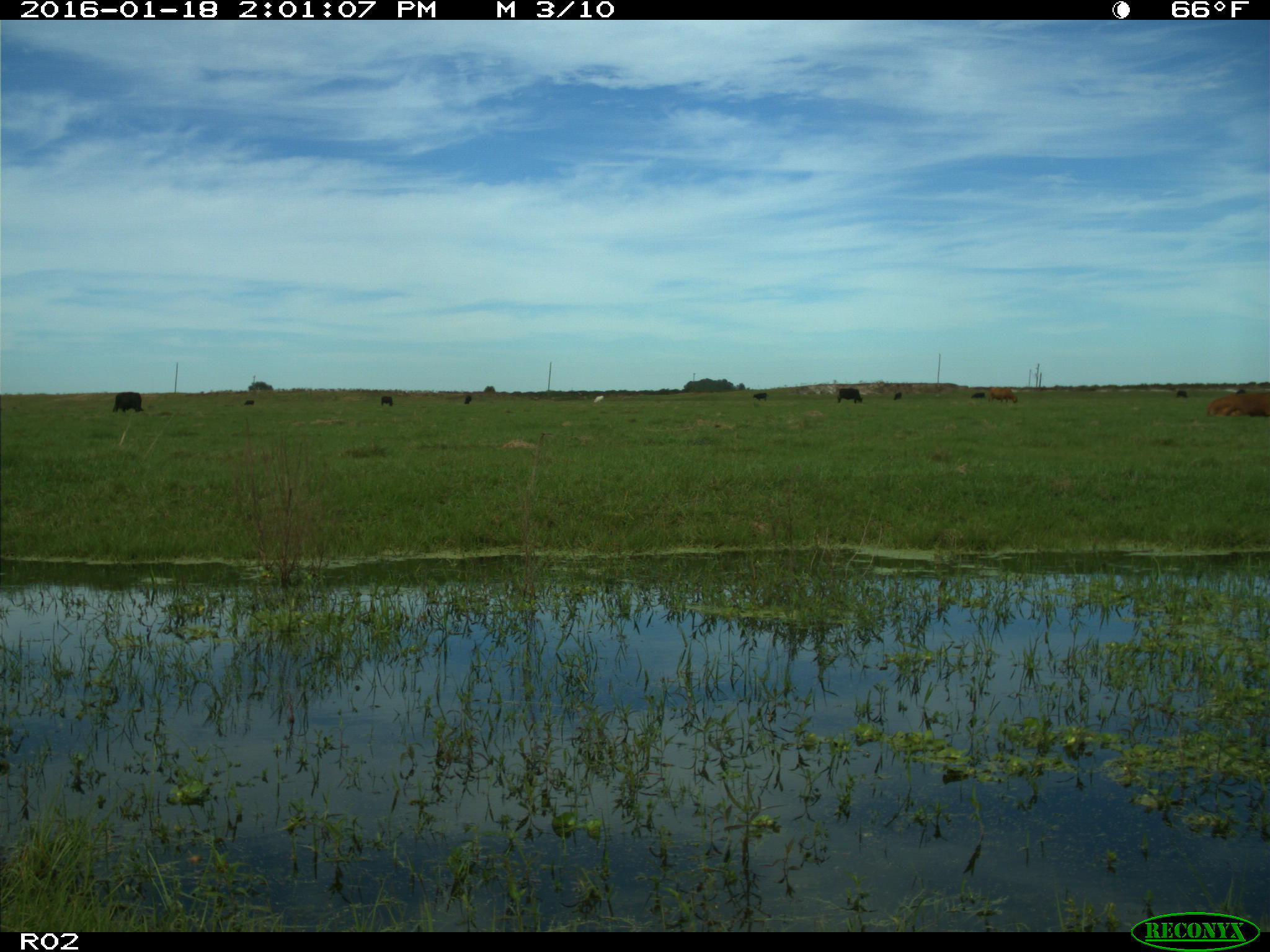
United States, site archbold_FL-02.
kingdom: Animalia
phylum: Chordata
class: Mammalia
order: Artiodactyla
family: Bovidae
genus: Bos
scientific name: Bos taurus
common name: domestic cow